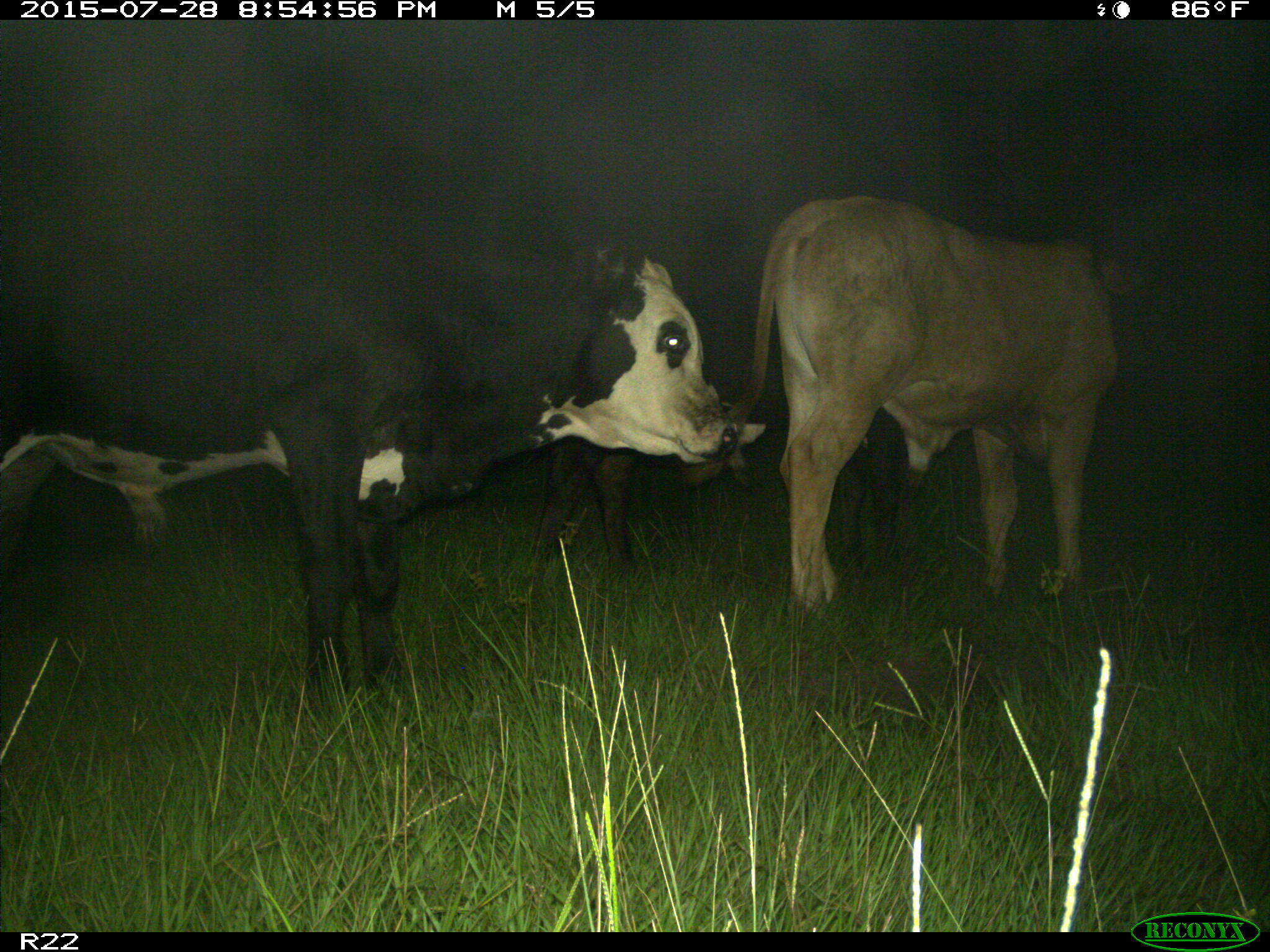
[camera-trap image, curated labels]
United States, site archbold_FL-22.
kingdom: Animalia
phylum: Chordata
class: Mammalia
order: Artiodactyla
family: Bovidae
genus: Bos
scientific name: Bos taurus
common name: domestic cow